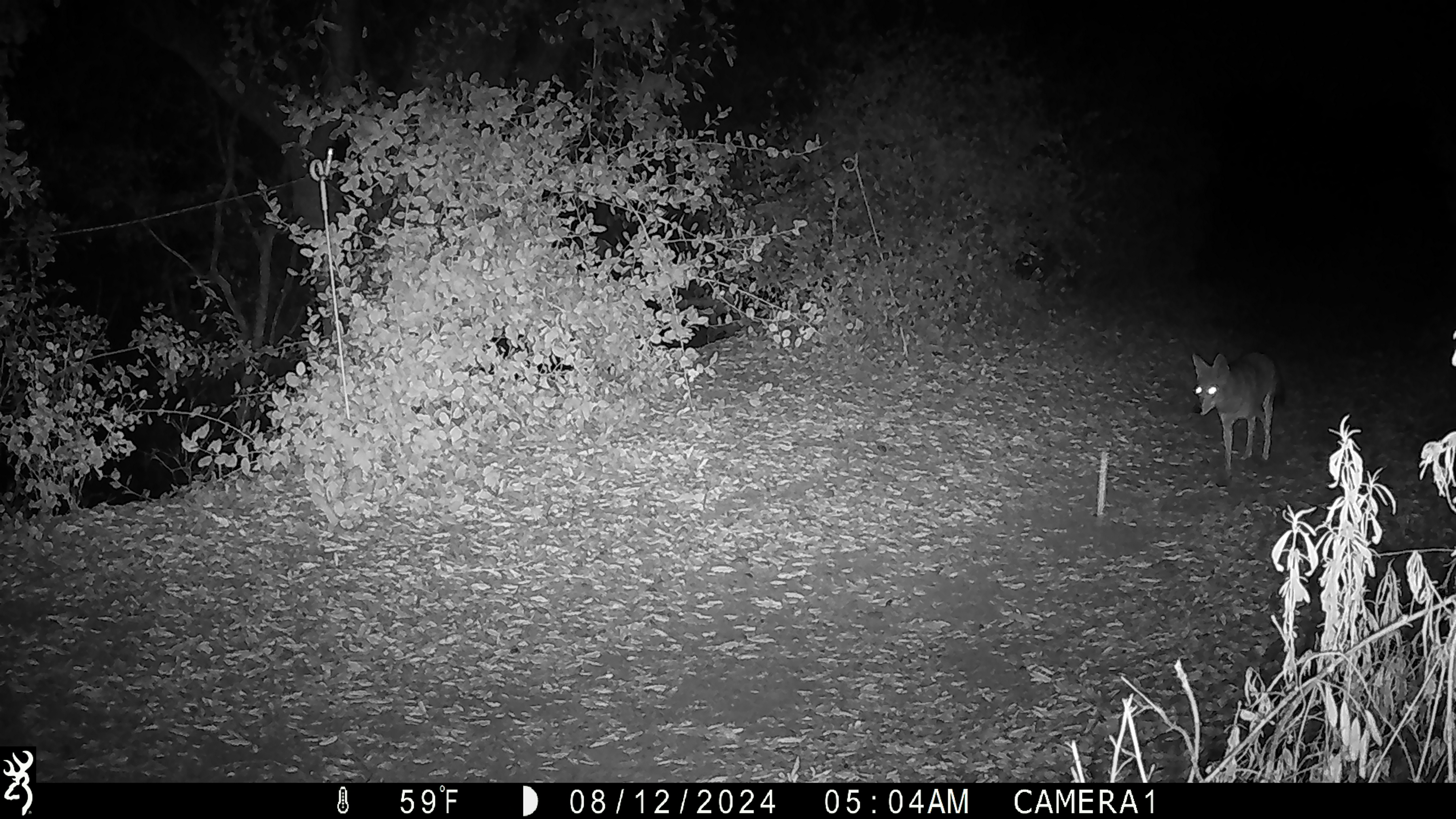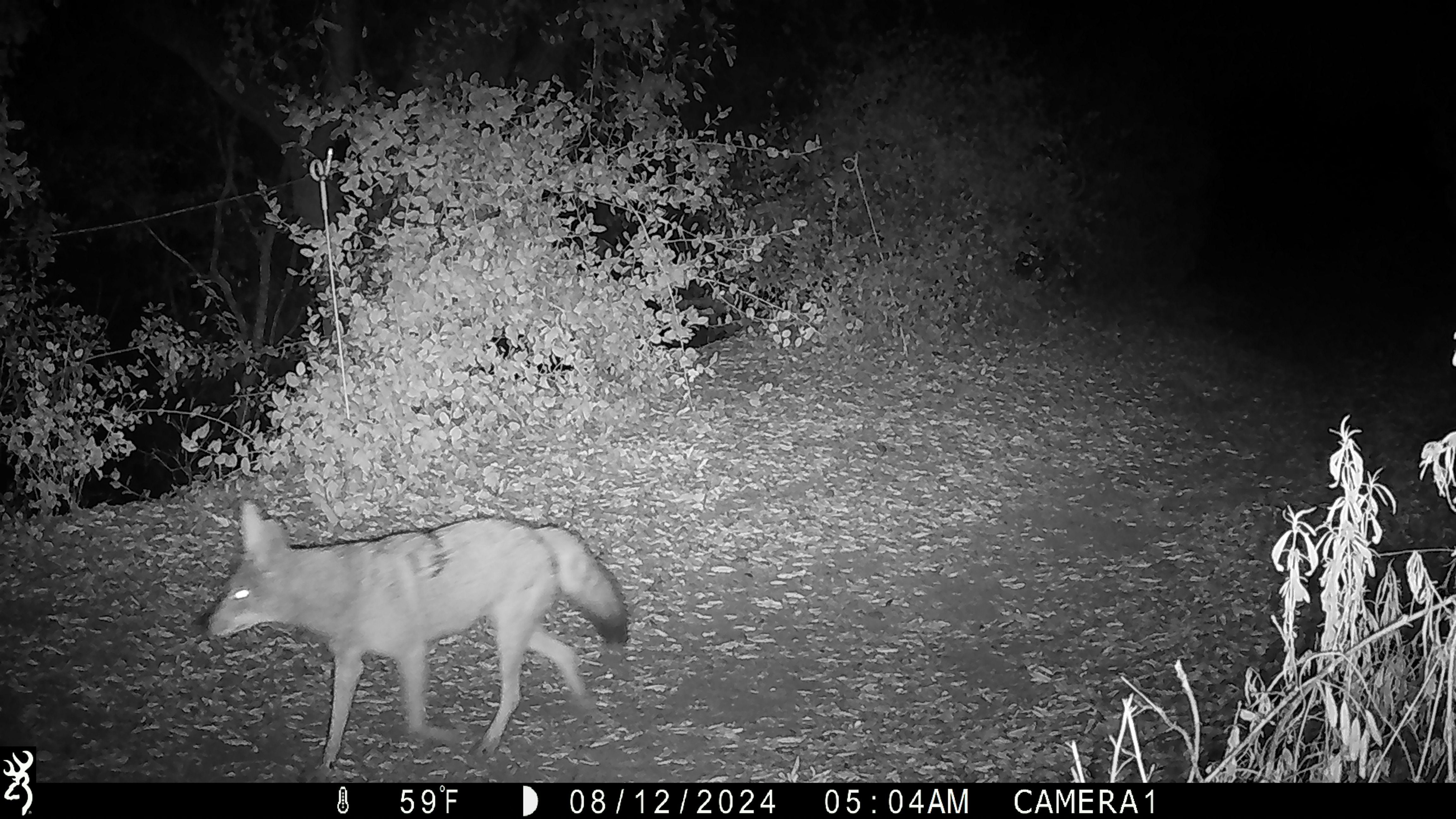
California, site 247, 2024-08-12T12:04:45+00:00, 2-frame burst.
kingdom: Animalia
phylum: Chordata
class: Mammalia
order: Carnivora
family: Canidae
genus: Canis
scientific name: Canis latrans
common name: coyote